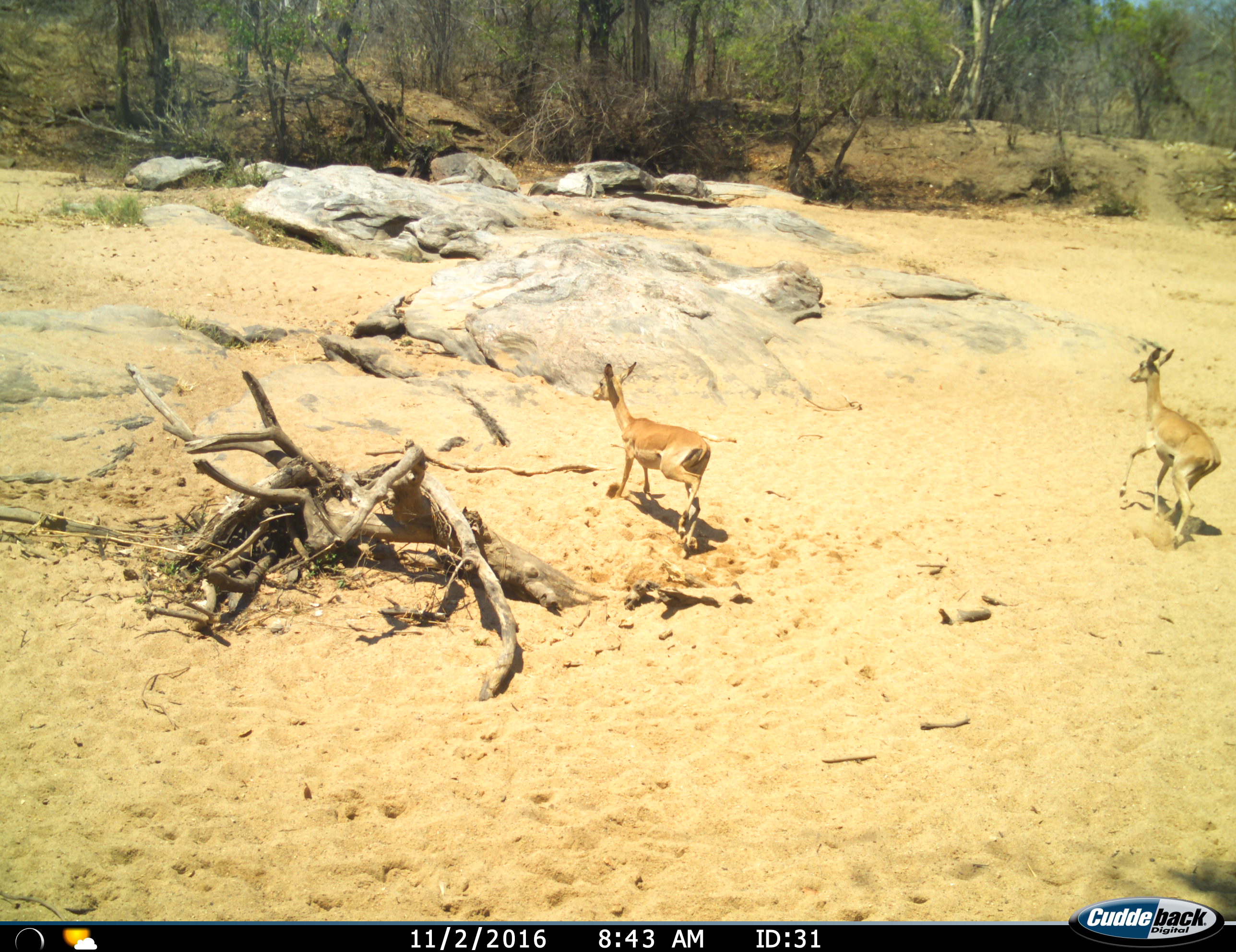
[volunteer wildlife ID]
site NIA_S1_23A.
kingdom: Animalia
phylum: Chordata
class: Mammalia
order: Artiodactyla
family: Bovidae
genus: Aepyceros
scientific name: Aepyceros melampus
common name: impala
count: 2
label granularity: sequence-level